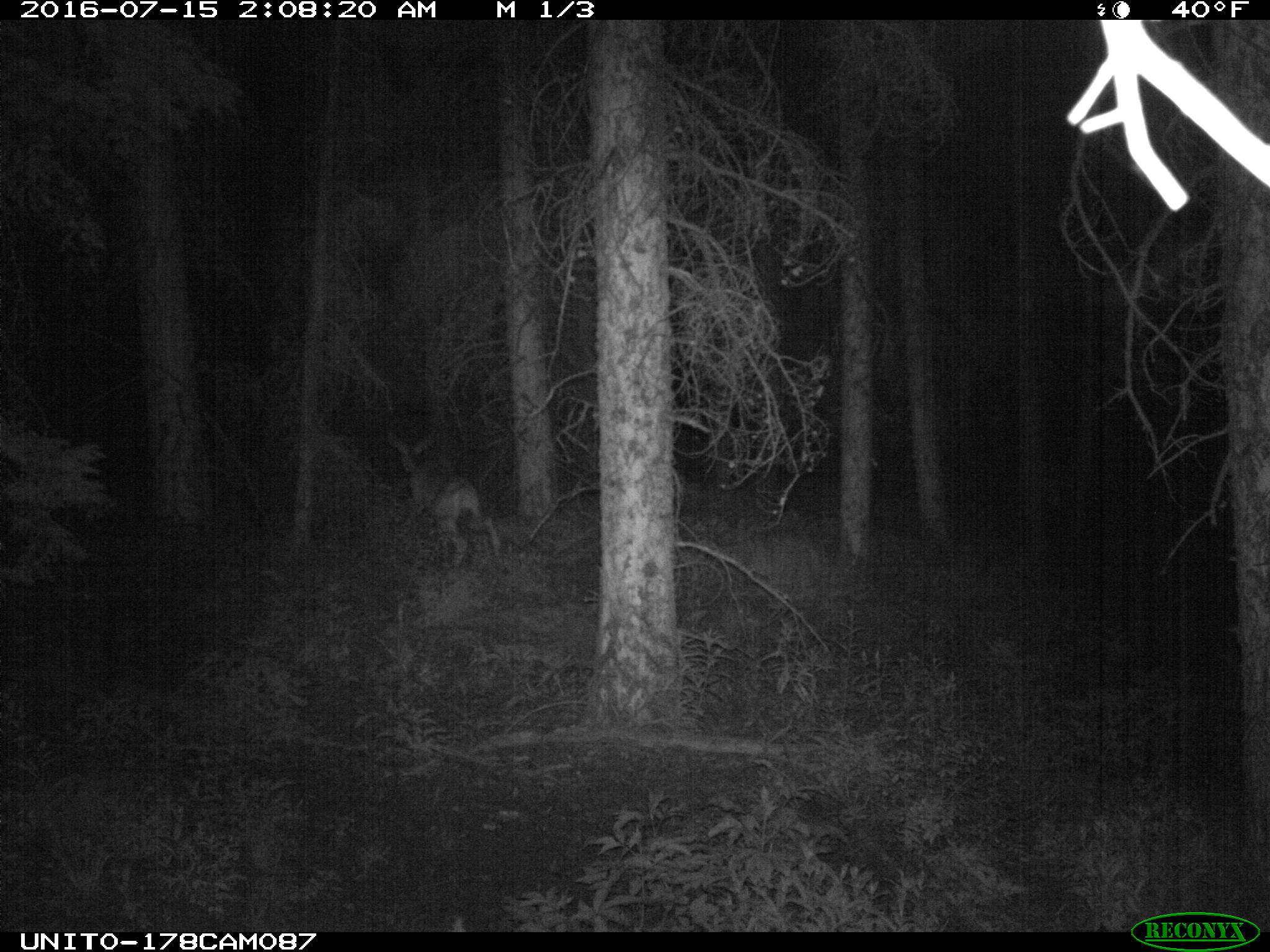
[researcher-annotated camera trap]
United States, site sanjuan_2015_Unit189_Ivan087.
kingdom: Animalia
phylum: Chordata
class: Mammalia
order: Artiodactyla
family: Cervidae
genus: Odocoileus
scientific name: Odocoileus hemionus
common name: mule deer